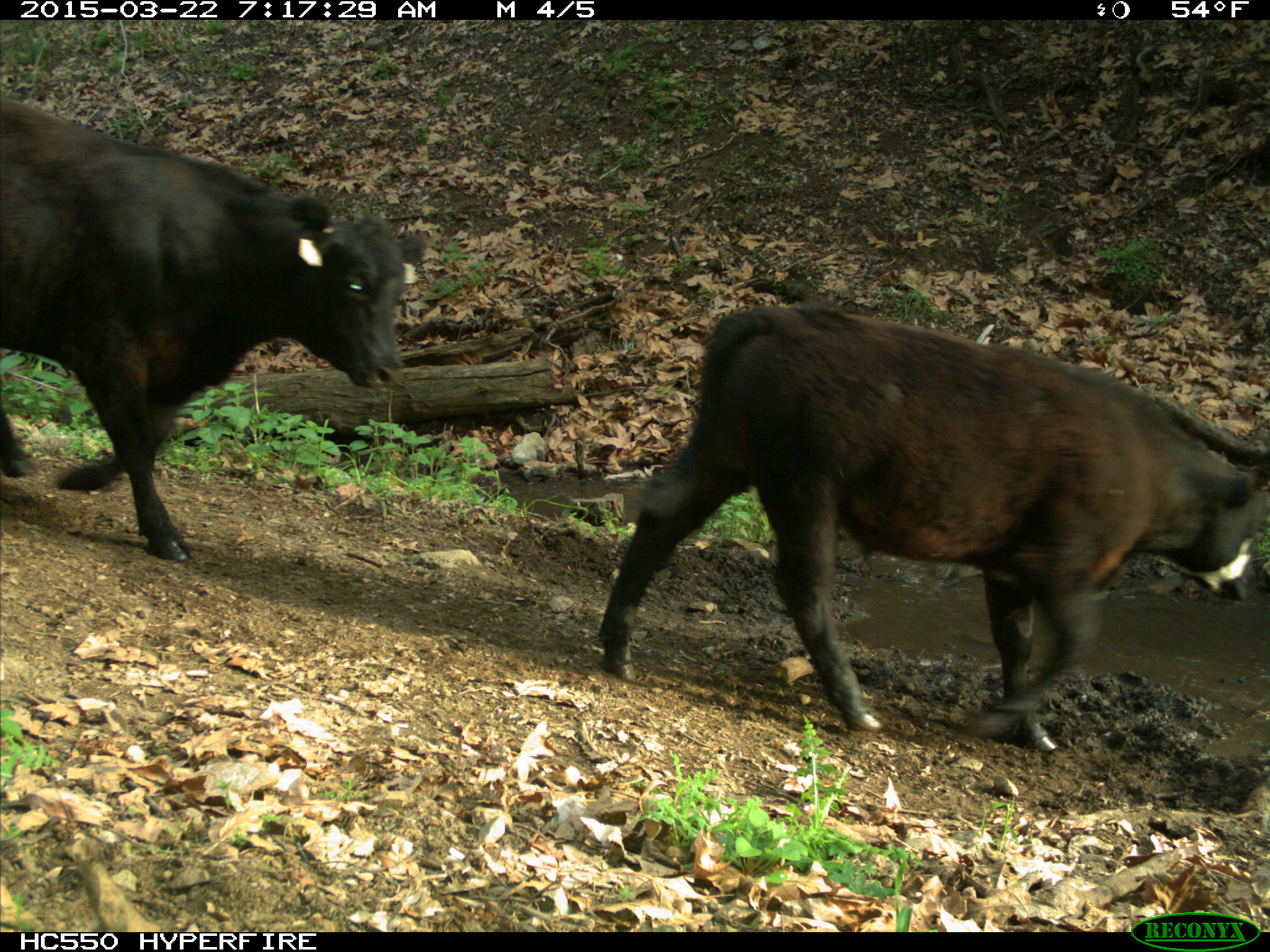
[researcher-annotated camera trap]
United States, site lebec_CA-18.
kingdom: Animalia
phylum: Chordata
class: Mammalia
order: Artiodactyla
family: Bovidae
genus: Bos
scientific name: Bos taurus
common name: domestic cow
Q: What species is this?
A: Bos taurus (domestic cow).